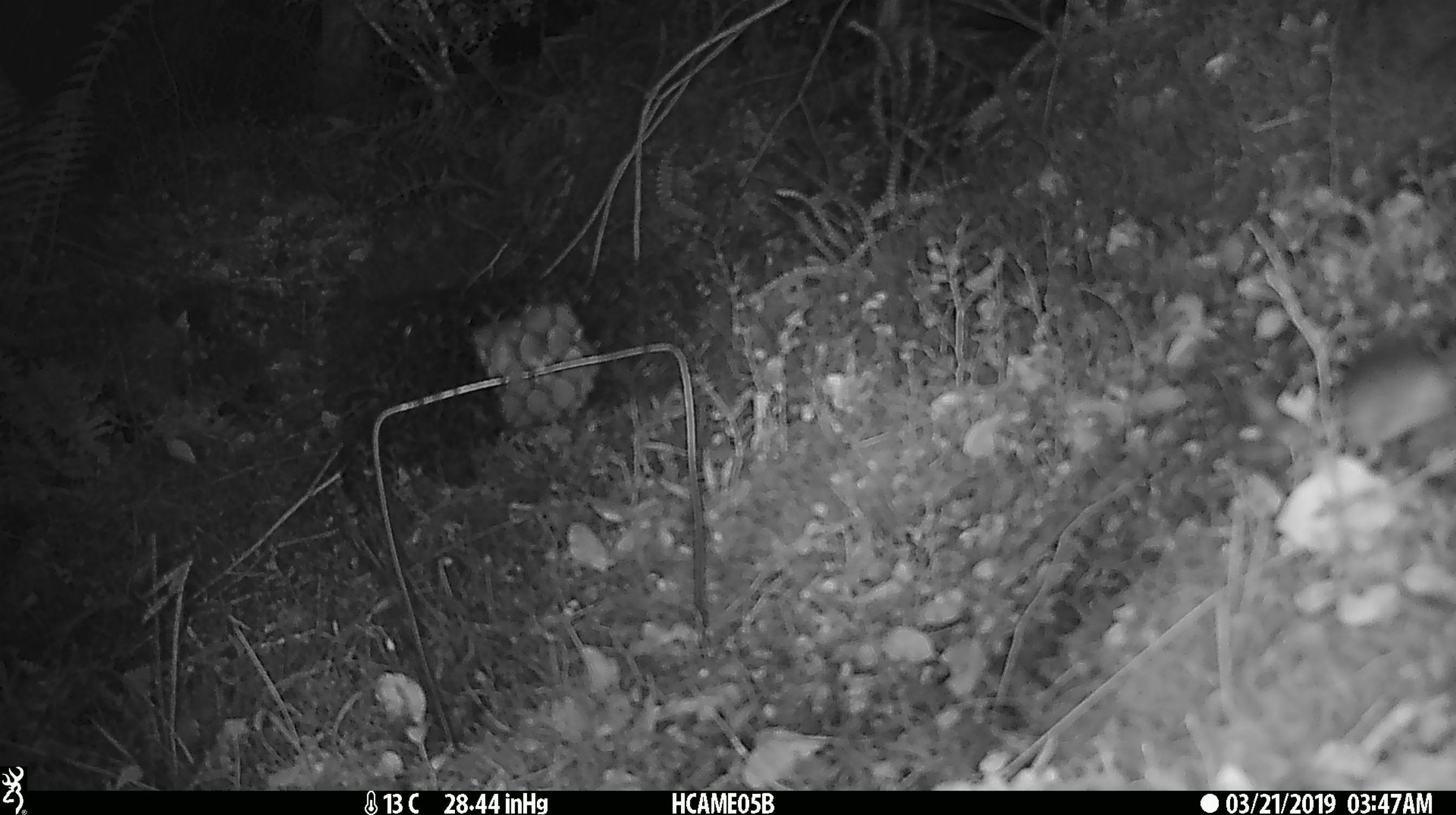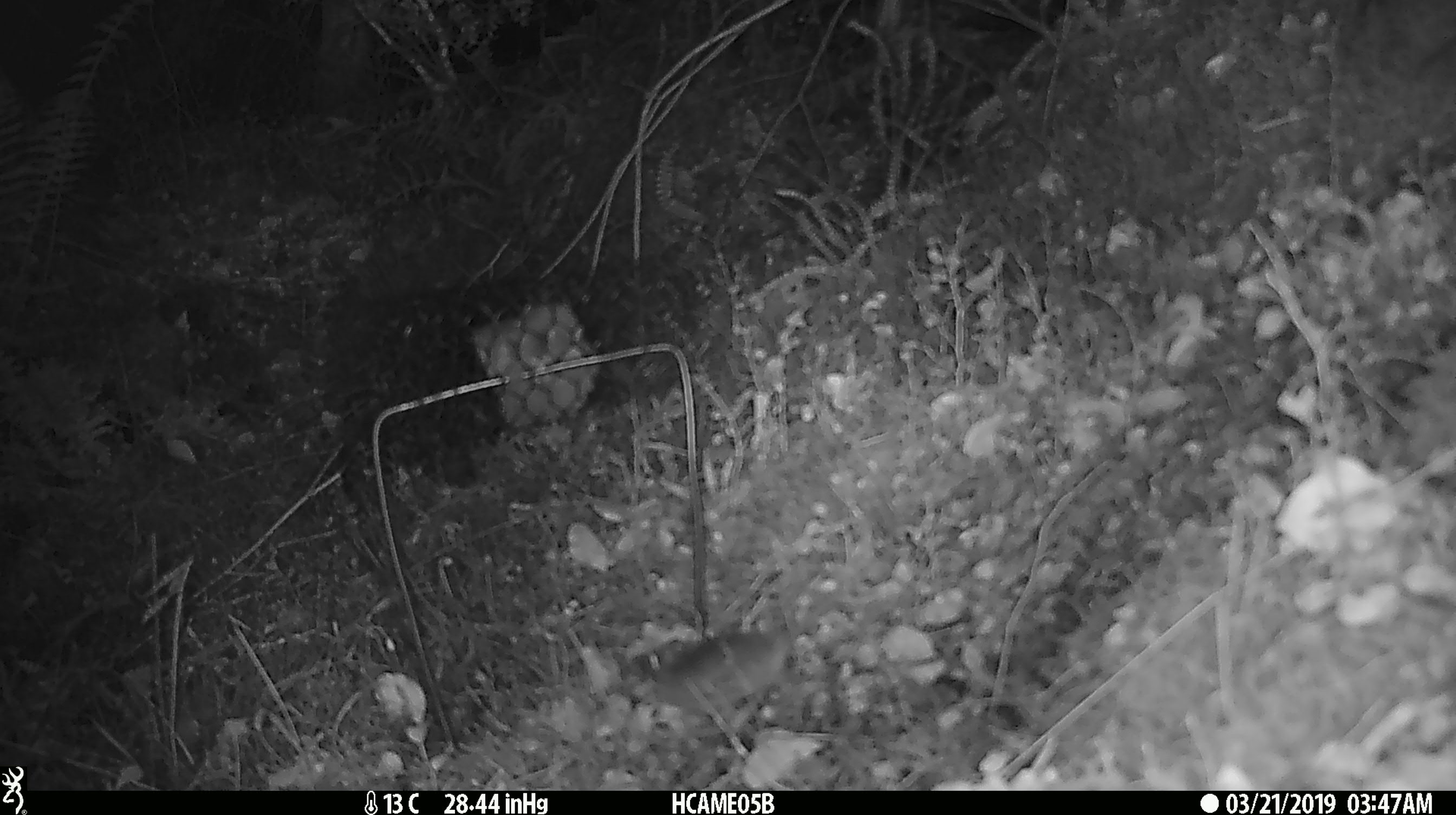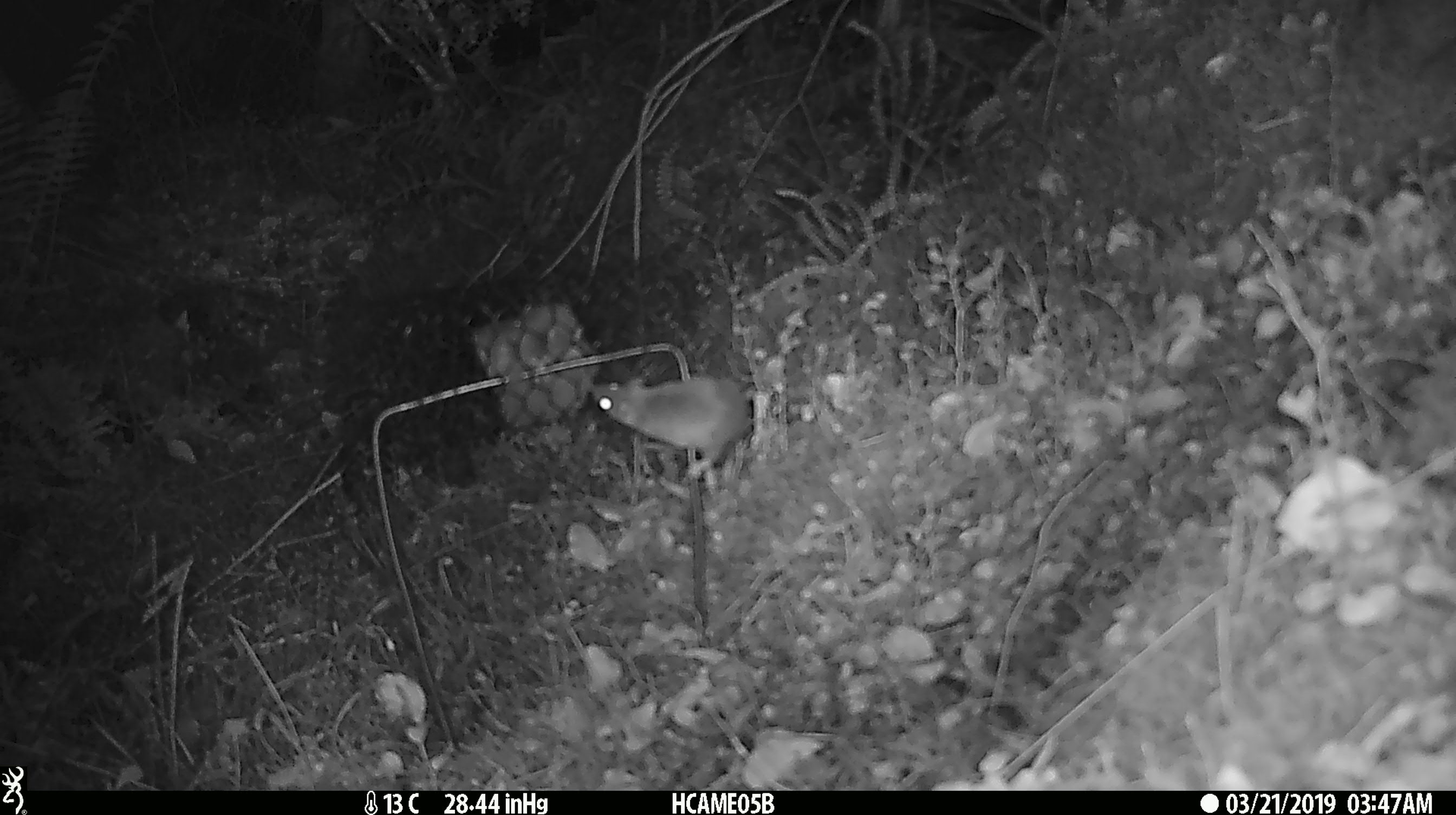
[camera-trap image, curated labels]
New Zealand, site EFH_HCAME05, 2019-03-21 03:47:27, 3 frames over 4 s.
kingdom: Animalia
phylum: Chordata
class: Mammalia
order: Rodentia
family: Muridae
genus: Mus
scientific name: Mus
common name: mouse